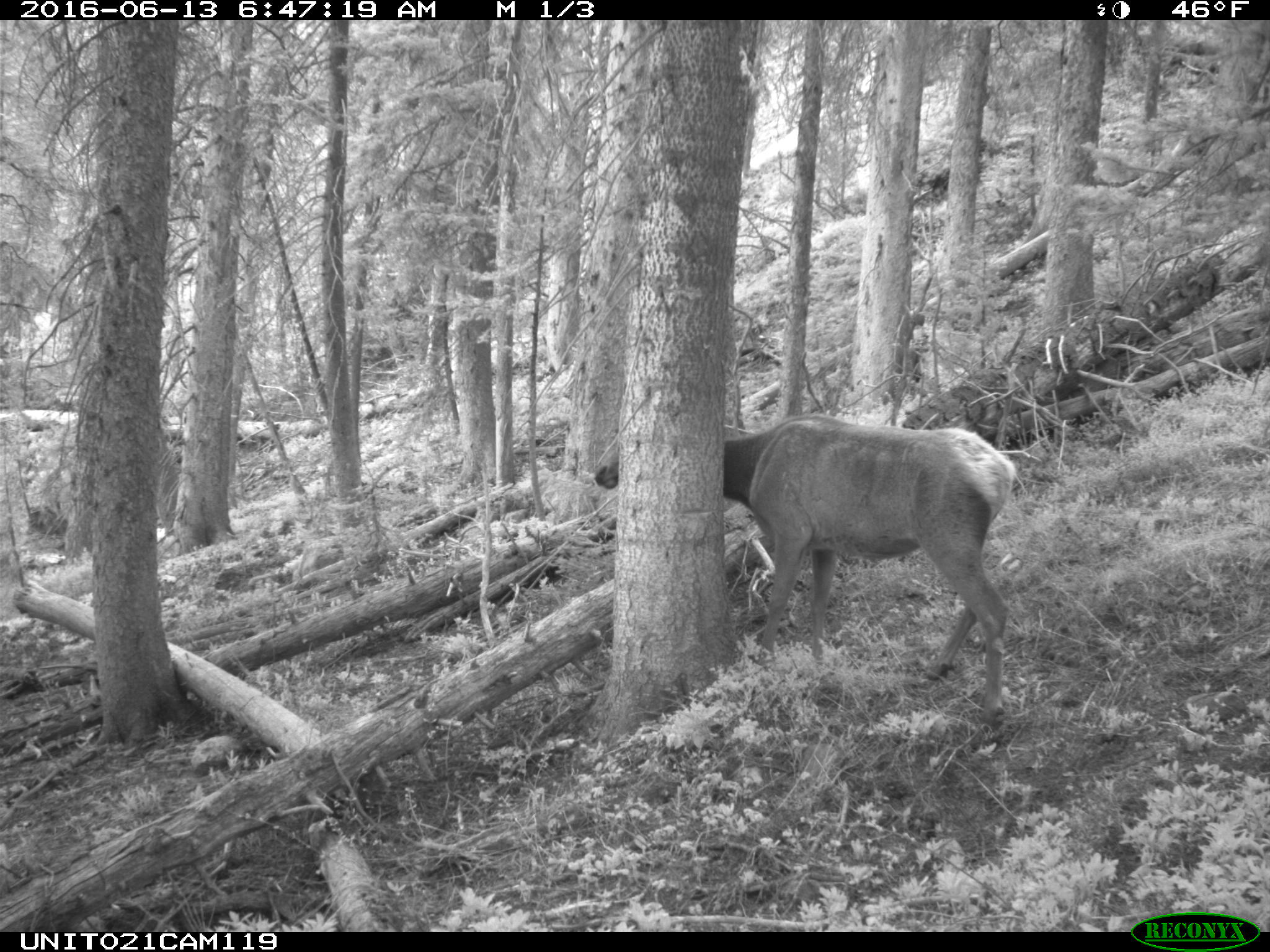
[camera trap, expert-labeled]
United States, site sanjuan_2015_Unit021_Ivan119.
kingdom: Animalia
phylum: Chordata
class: Mammalia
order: Artiodactyla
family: Cervidae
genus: Cervus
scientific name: Cervus elaphus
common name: red deer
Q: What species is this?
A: Cervus elaphus (red deer).